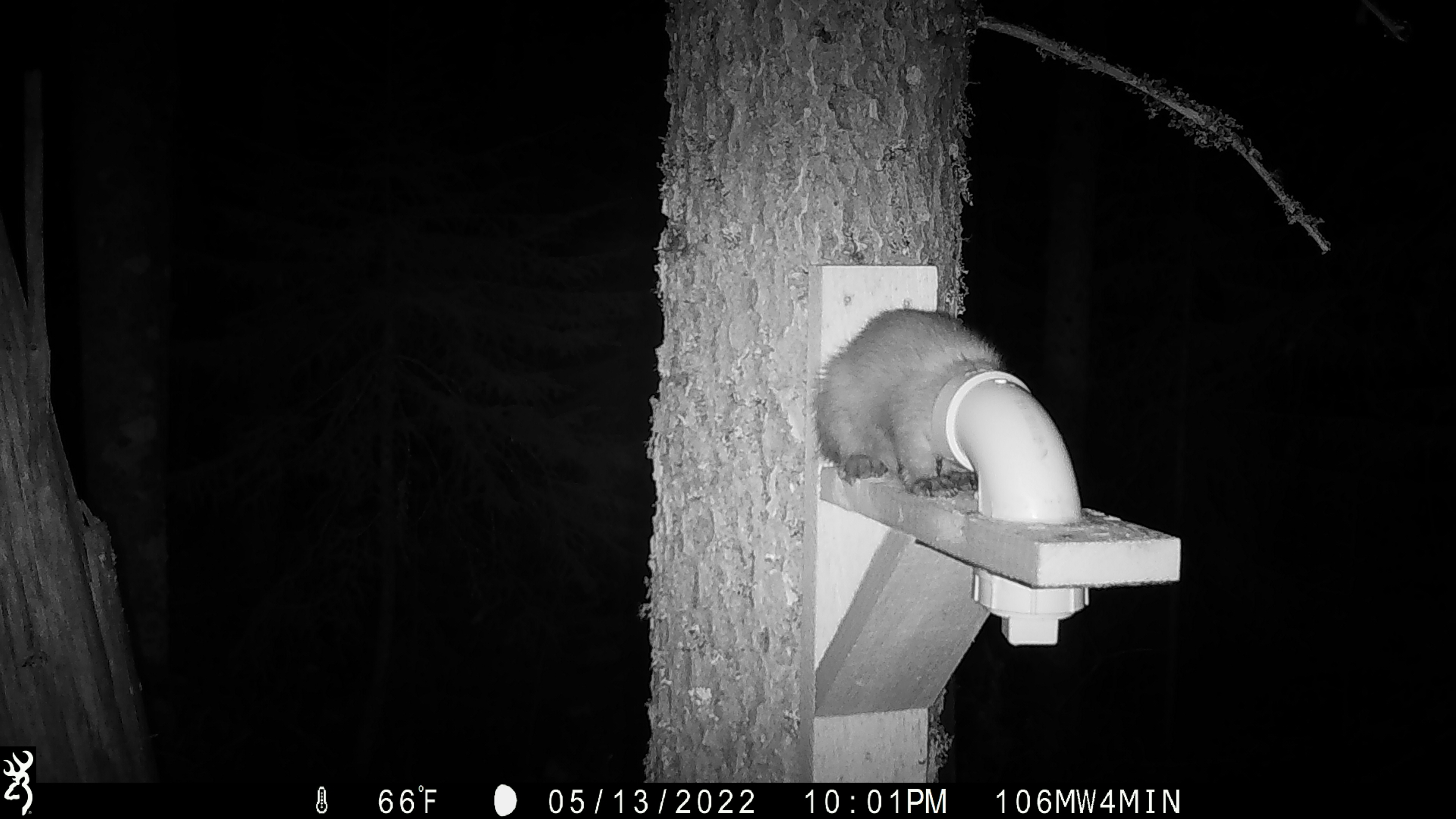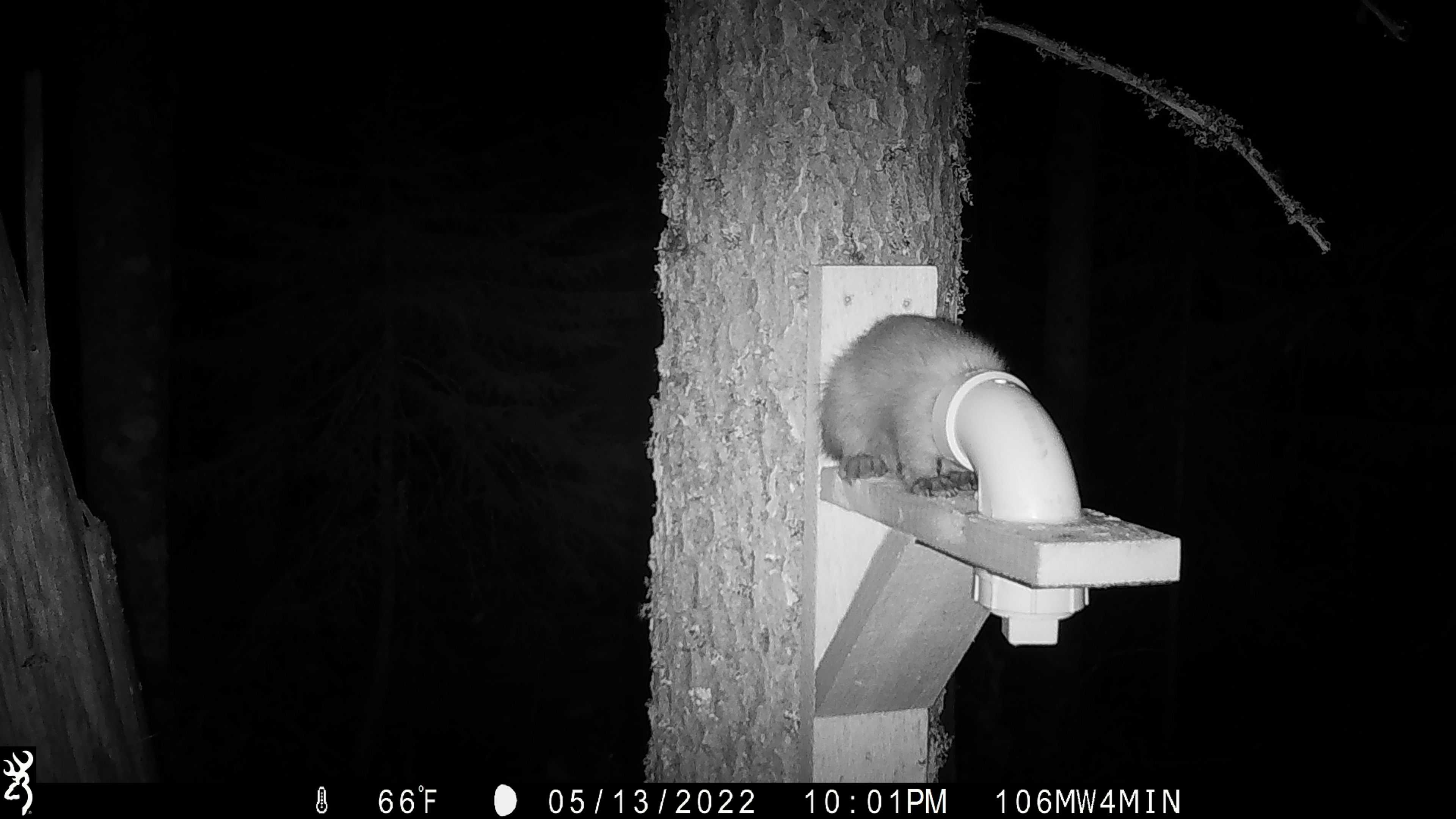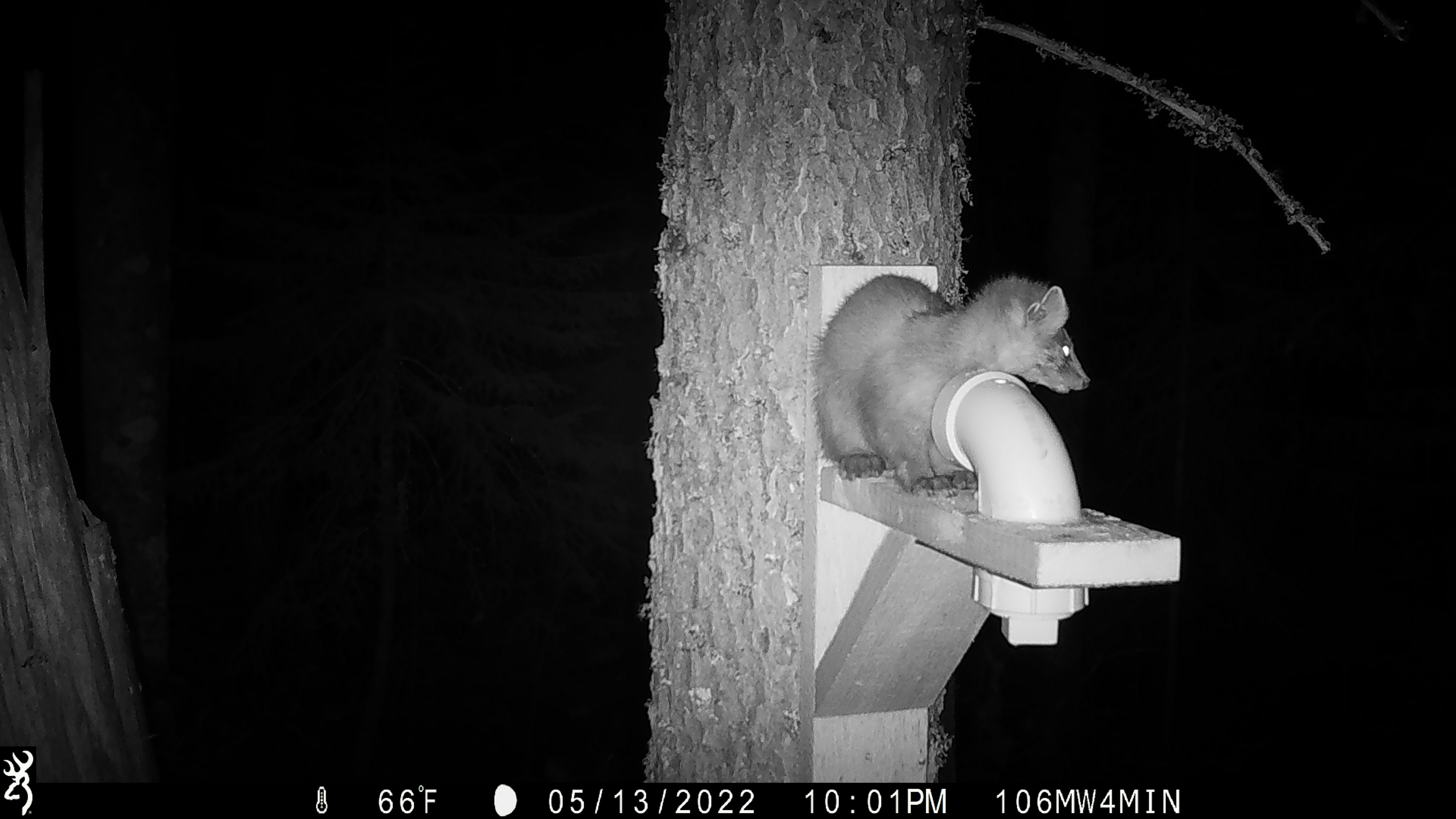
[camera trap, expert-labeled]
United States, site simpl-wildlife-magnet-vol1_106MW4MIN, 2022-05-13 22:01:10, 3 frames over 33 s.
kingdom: Animalia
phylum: Chordata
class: Mammalia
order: Carnivora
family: Mustelidae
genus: Martes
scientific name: Martes americana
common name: american marten